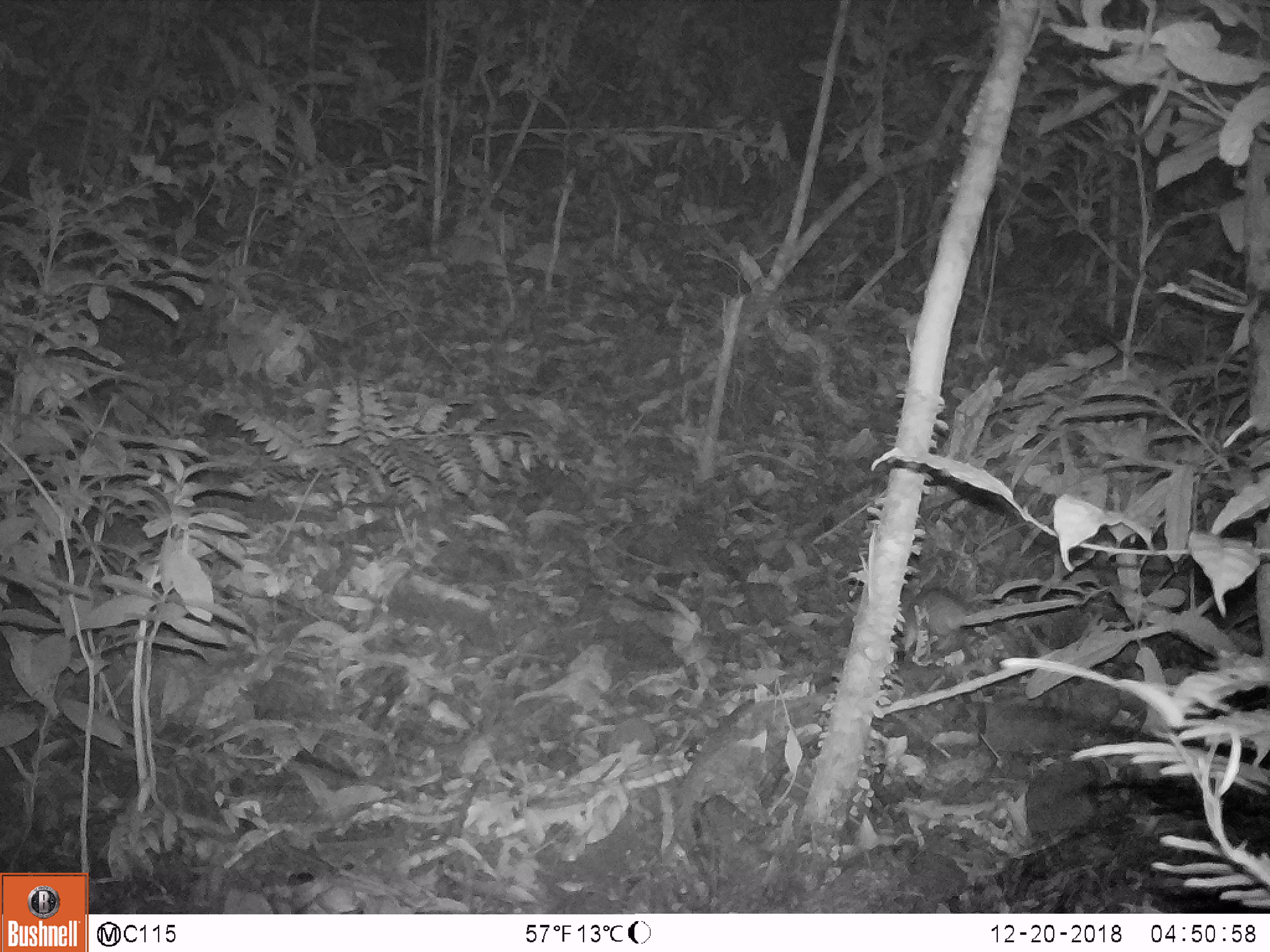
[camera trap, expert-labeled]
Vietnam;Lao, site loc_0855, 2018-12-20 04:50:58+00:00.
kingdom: Animalia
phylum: Chordata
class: Mammalia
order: Rodentia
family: Muridae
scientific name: Muridae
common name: old-world mice and rats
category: unidentified murid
Unidentified murid (old-world mice and rats) (Muridae). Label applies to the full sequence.